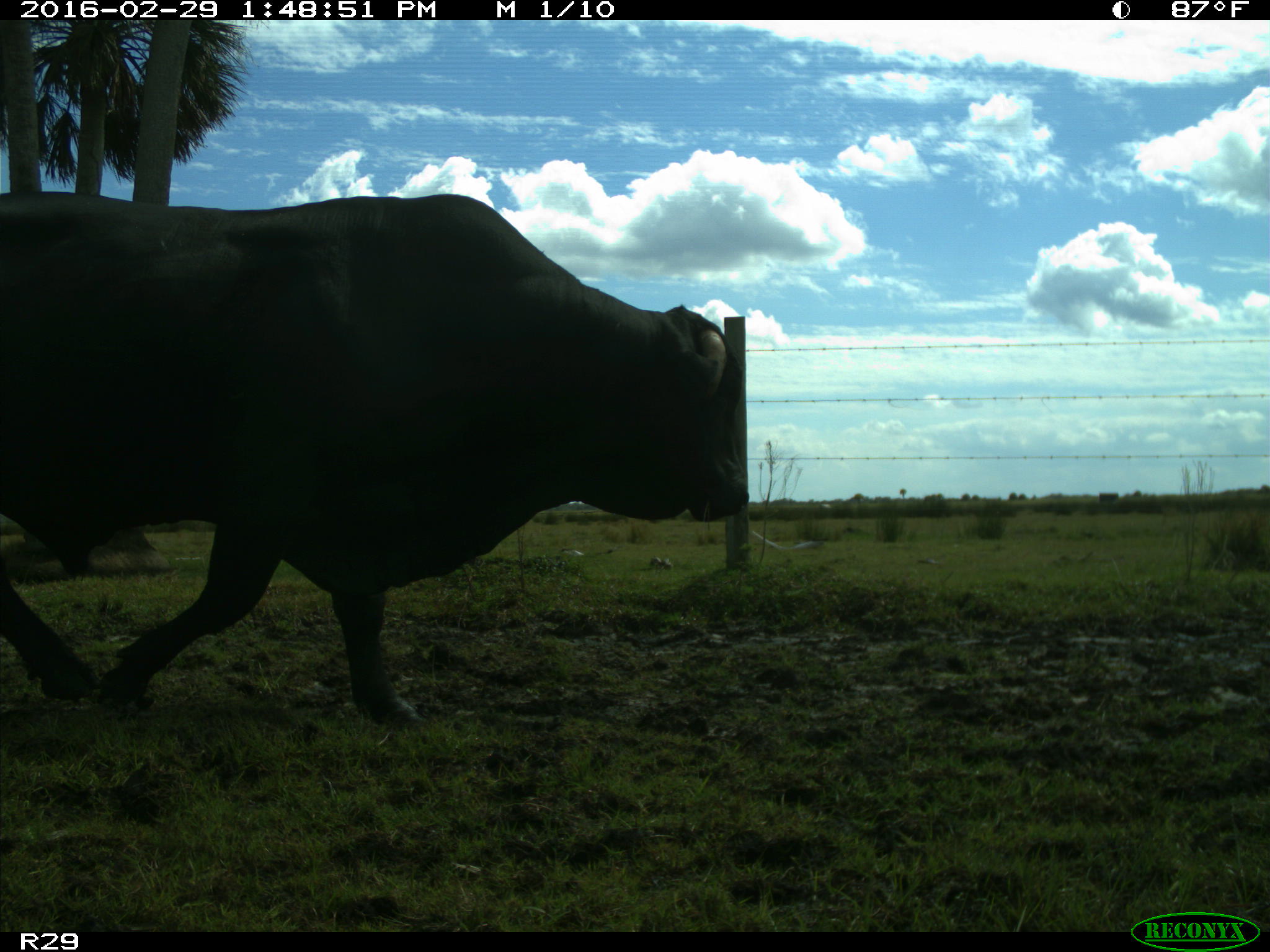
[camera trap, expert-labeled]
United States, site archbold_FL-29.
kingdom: Animalia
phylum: Chordata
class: Mammalia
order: Artiodactyla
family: Bovidae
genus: Bos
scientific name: Bos taurus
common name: domestic cow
Bos taurus (domestic cow).